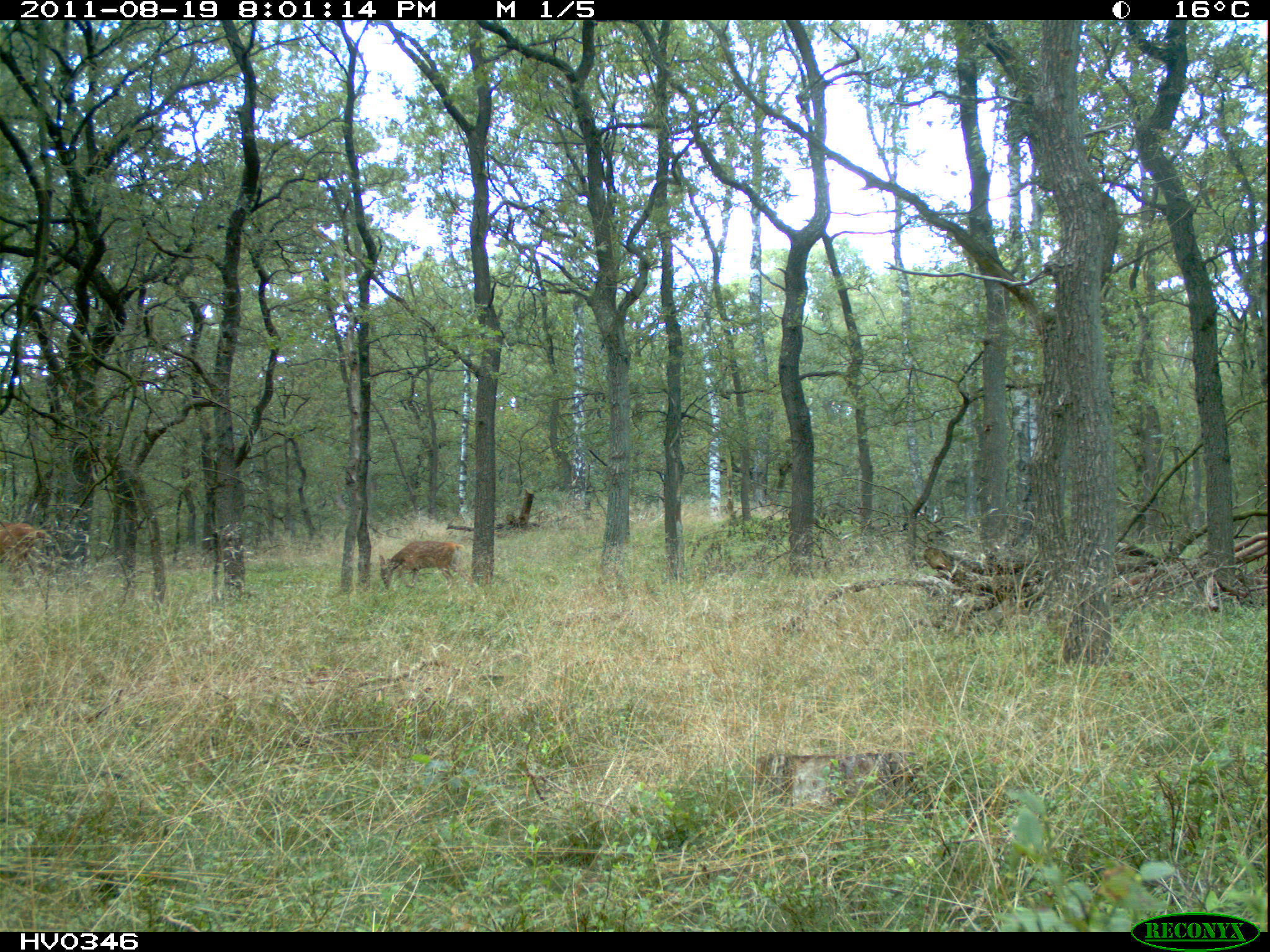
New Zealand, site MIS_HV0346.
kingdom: Animalia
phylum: Chordata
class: Mammalia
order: Artiodactyla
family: Cervidae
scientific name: Cervidae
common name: deer